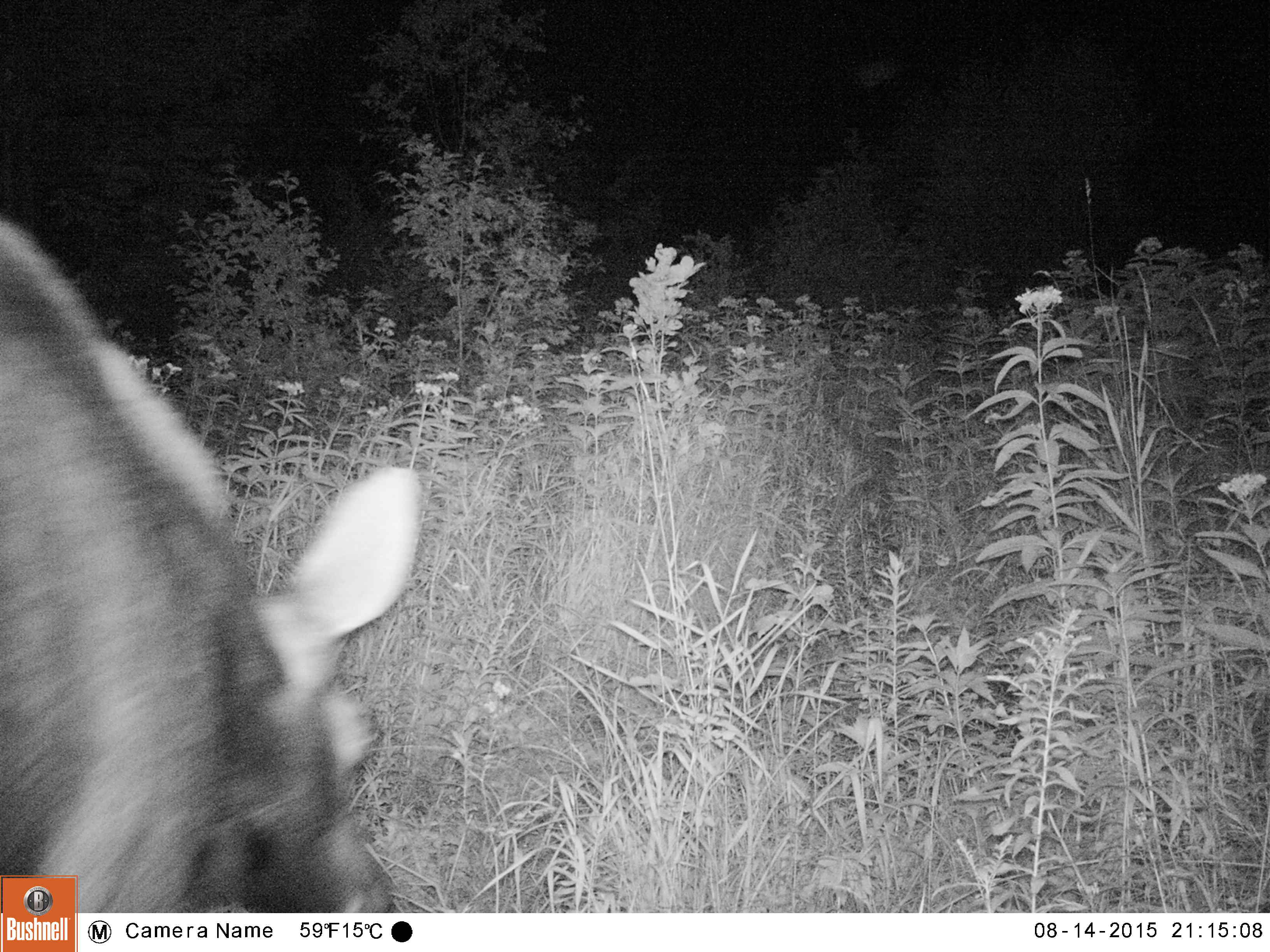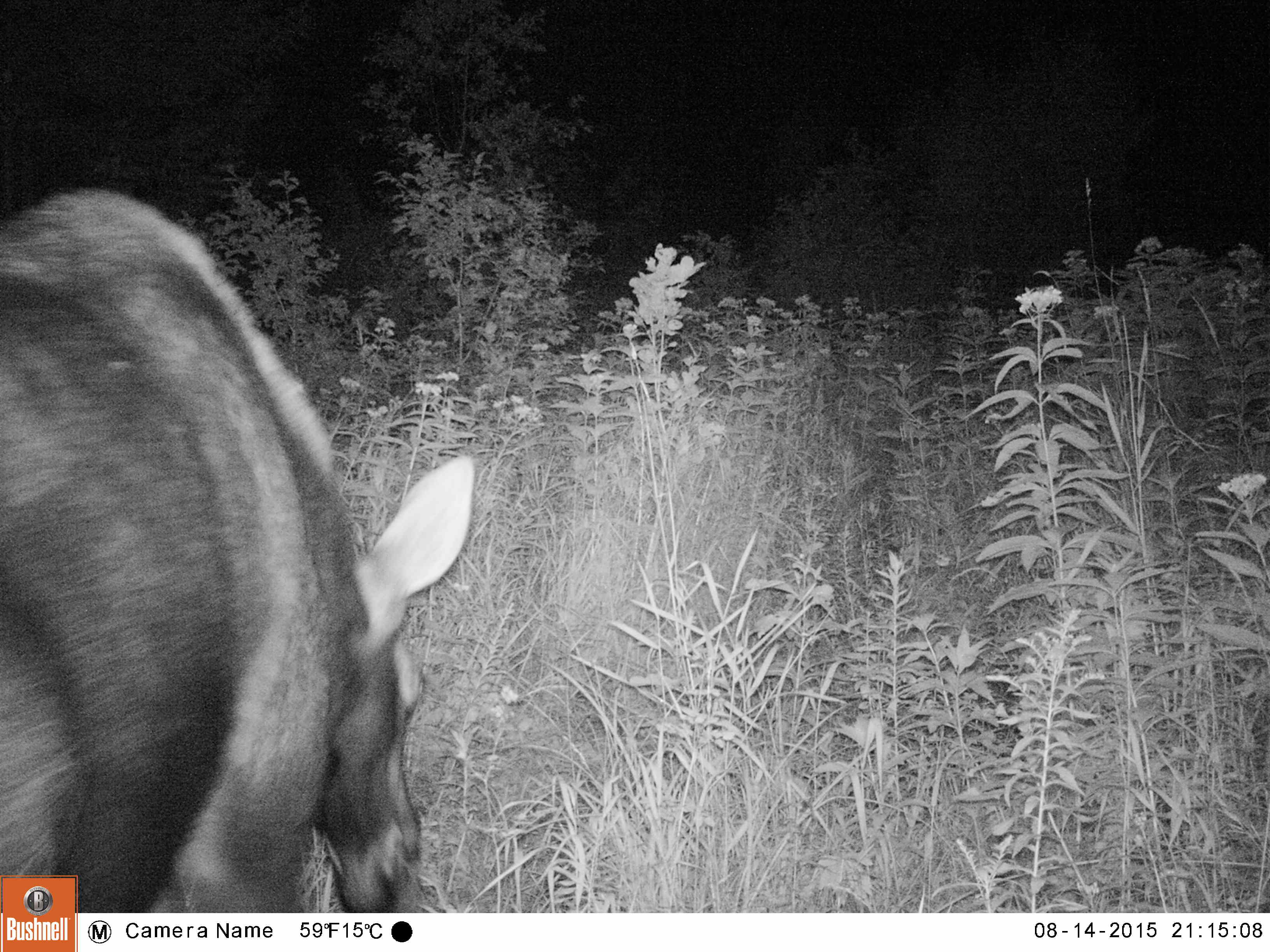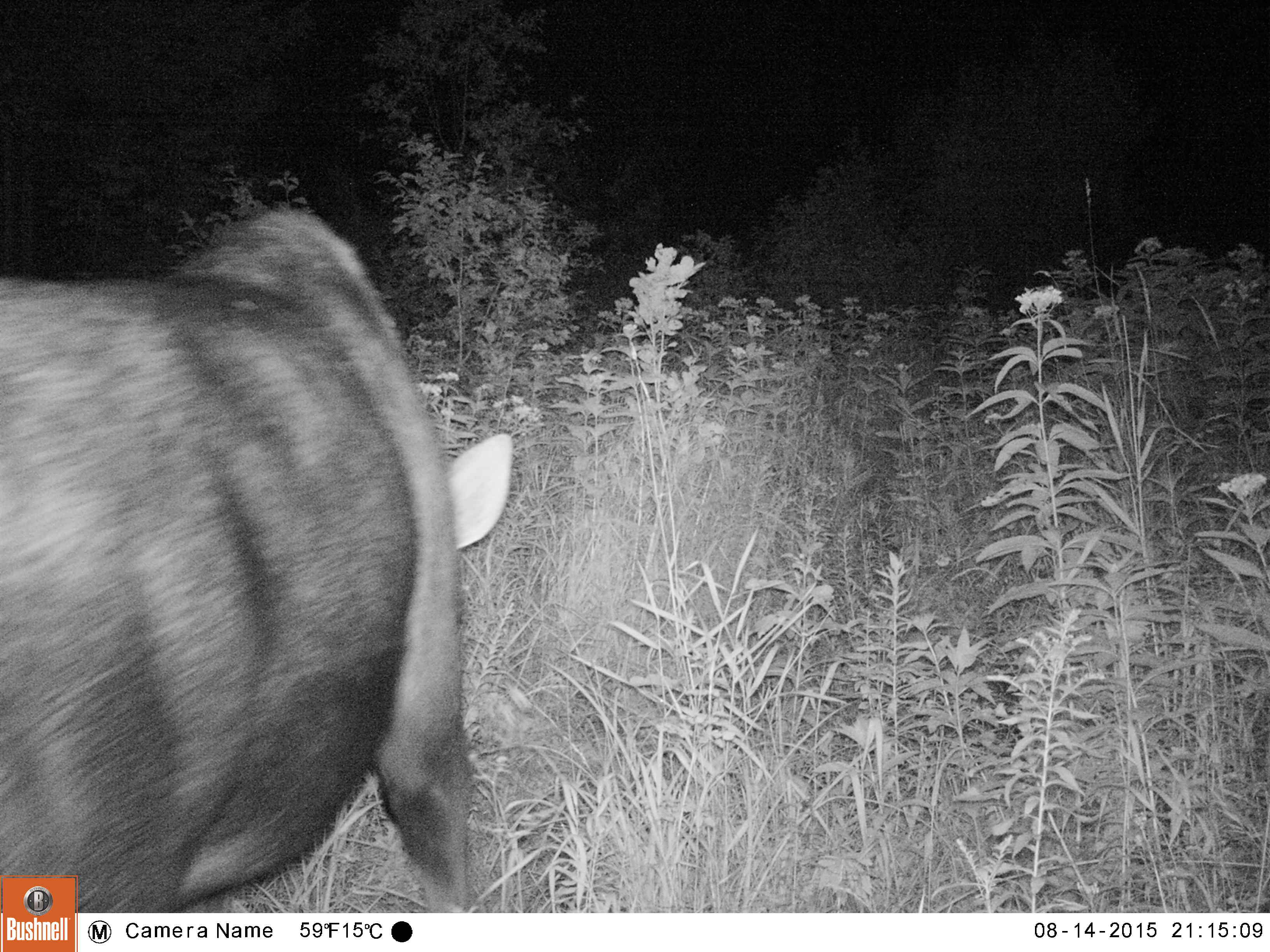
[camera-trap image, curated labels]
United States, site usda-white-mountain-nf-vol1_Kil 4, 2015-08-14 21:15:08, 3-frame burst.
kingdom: Animalia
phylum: Chordata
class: Mammalia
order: Artiodactyla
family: Cervidae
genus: Alces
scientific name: Alces alces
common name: moose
Moose (Alces alces).